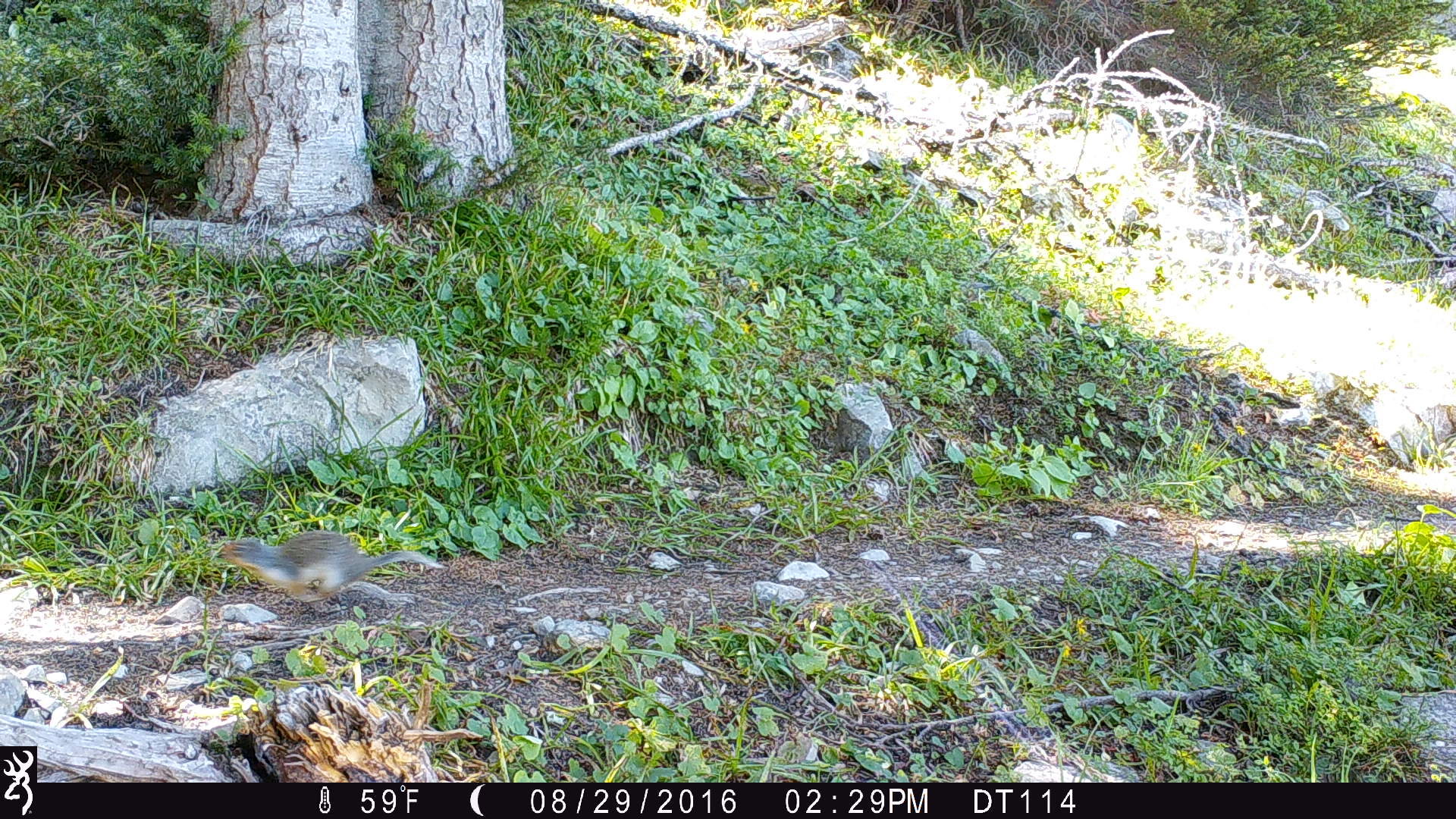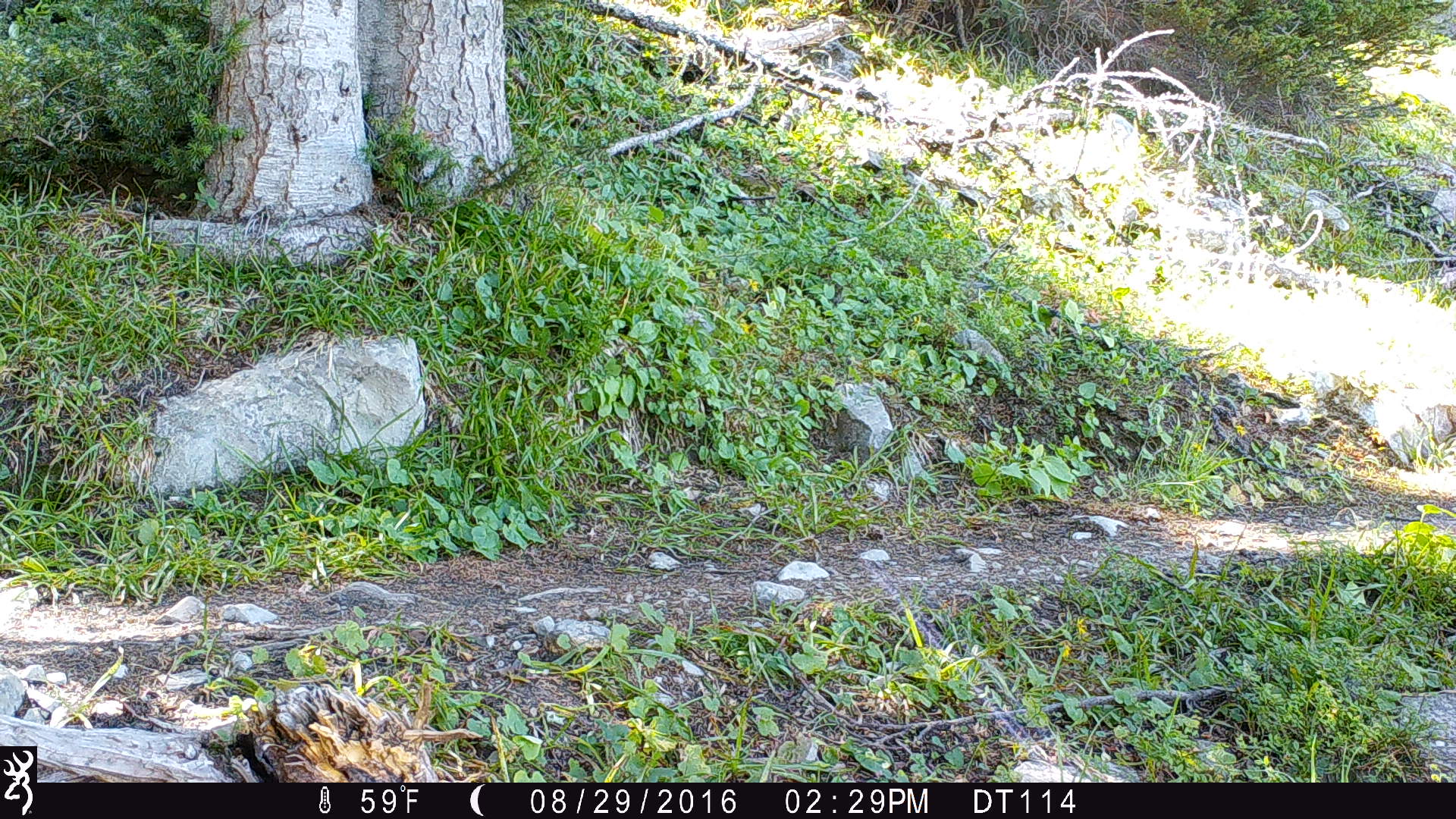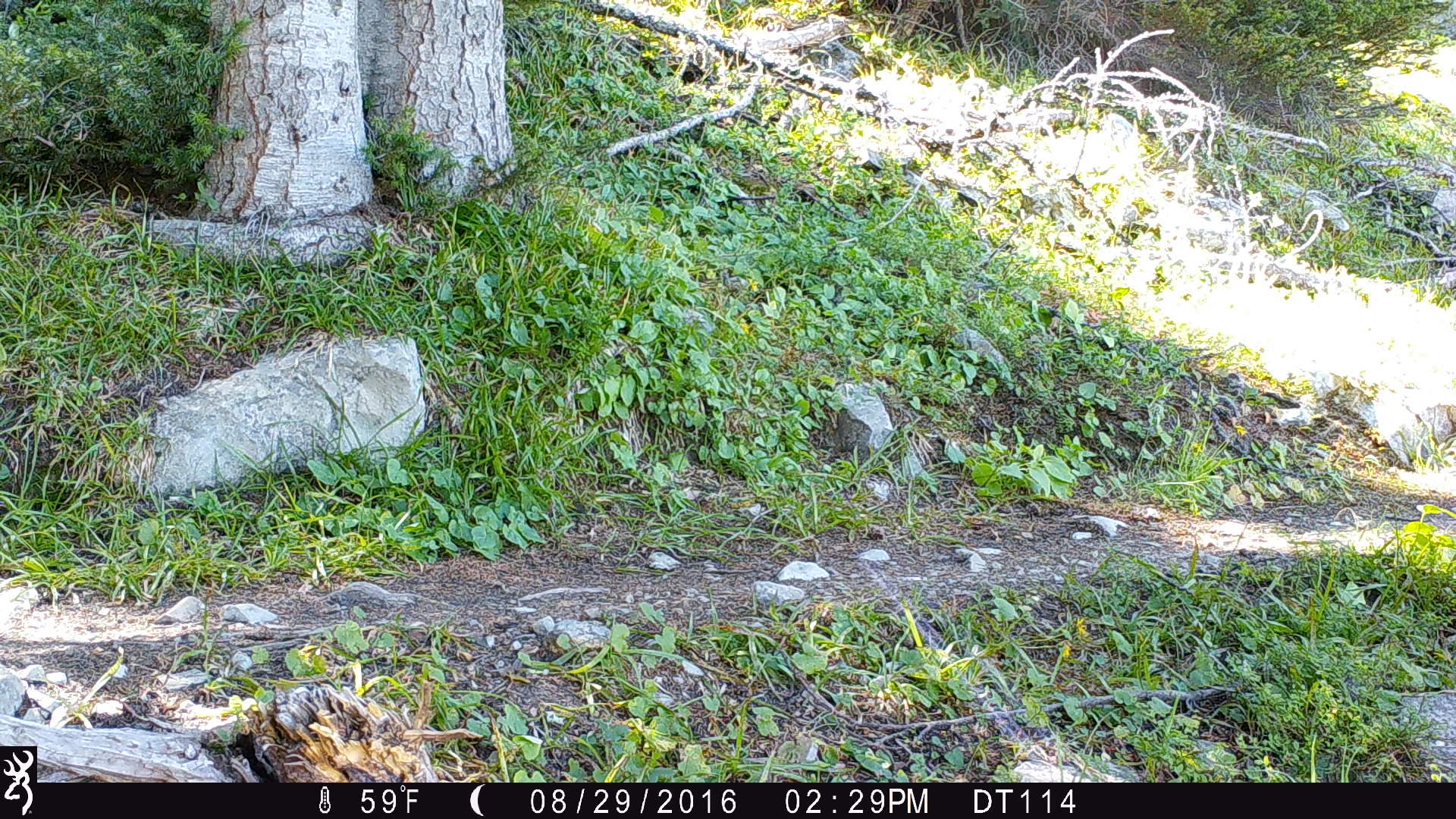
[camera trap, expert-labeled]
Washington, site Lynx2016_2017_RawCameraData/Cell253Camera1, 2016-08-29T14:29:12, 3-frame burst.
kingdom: Animalia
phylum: Chordata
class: Mammalia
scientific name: Mammalia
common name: small mammal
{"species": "small mammal (Mammalia)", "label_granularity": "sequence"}